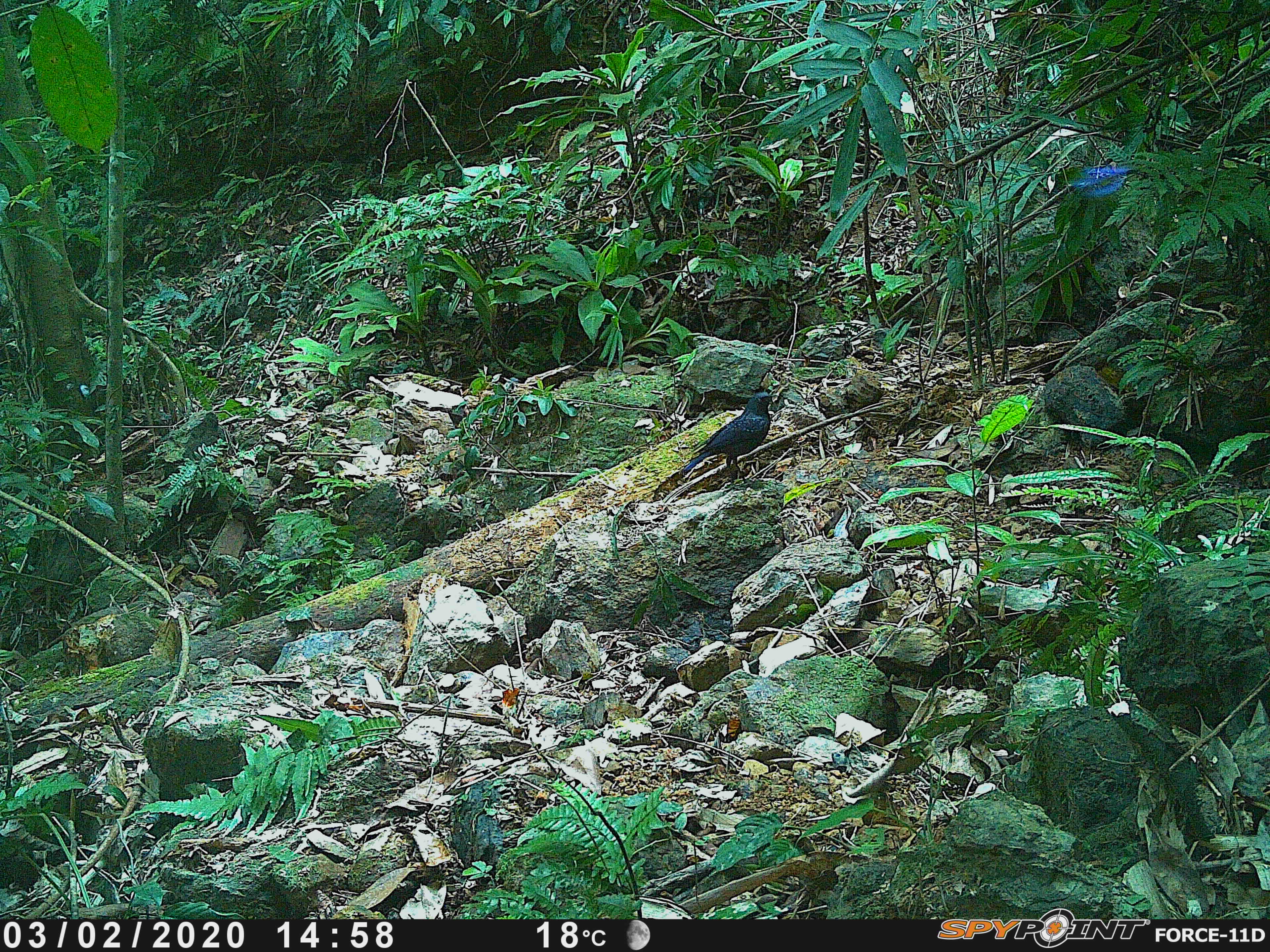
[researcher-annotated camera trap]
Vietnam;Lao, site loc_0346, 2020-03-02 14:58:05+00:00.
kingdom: Animalia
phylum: Chordata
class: Aves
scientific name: Aves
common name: bird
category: unidentified bird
Unidentified bird (bird) (Aves). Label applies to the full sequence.